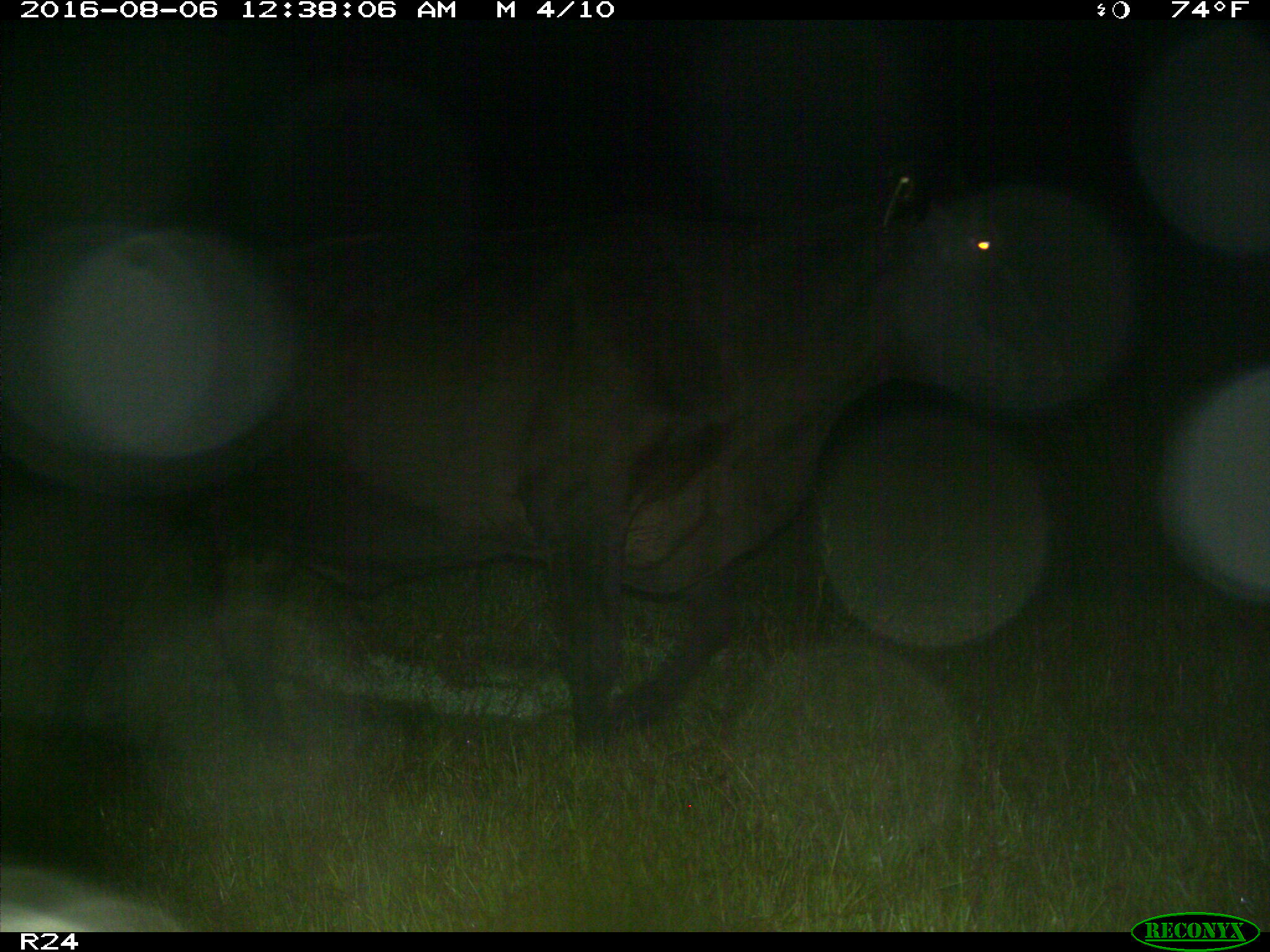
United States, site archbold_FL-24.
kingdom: Animalia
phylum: Chordata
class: Mammalia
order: Artiodactyla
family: Bovidae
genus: Bos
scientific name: Bos taurus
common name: domestic cow